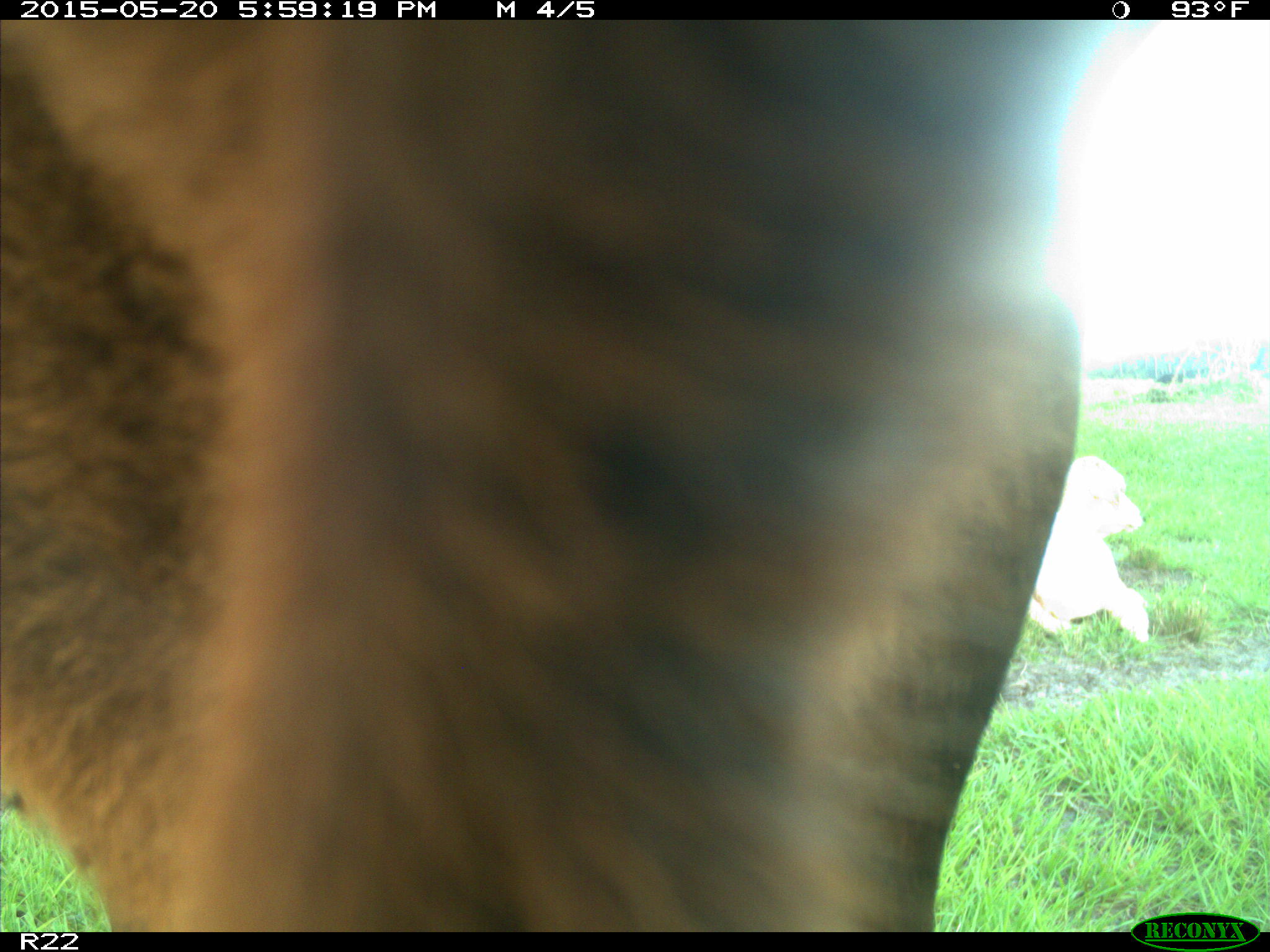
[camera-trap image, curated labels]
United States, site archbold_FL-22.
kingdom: Animalia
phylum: Chordata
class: Mammalia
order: Artiodactyla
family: Bovidae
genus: Bos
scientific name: Bos taurus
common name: domestic cow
Bos taurus (domestic cow).